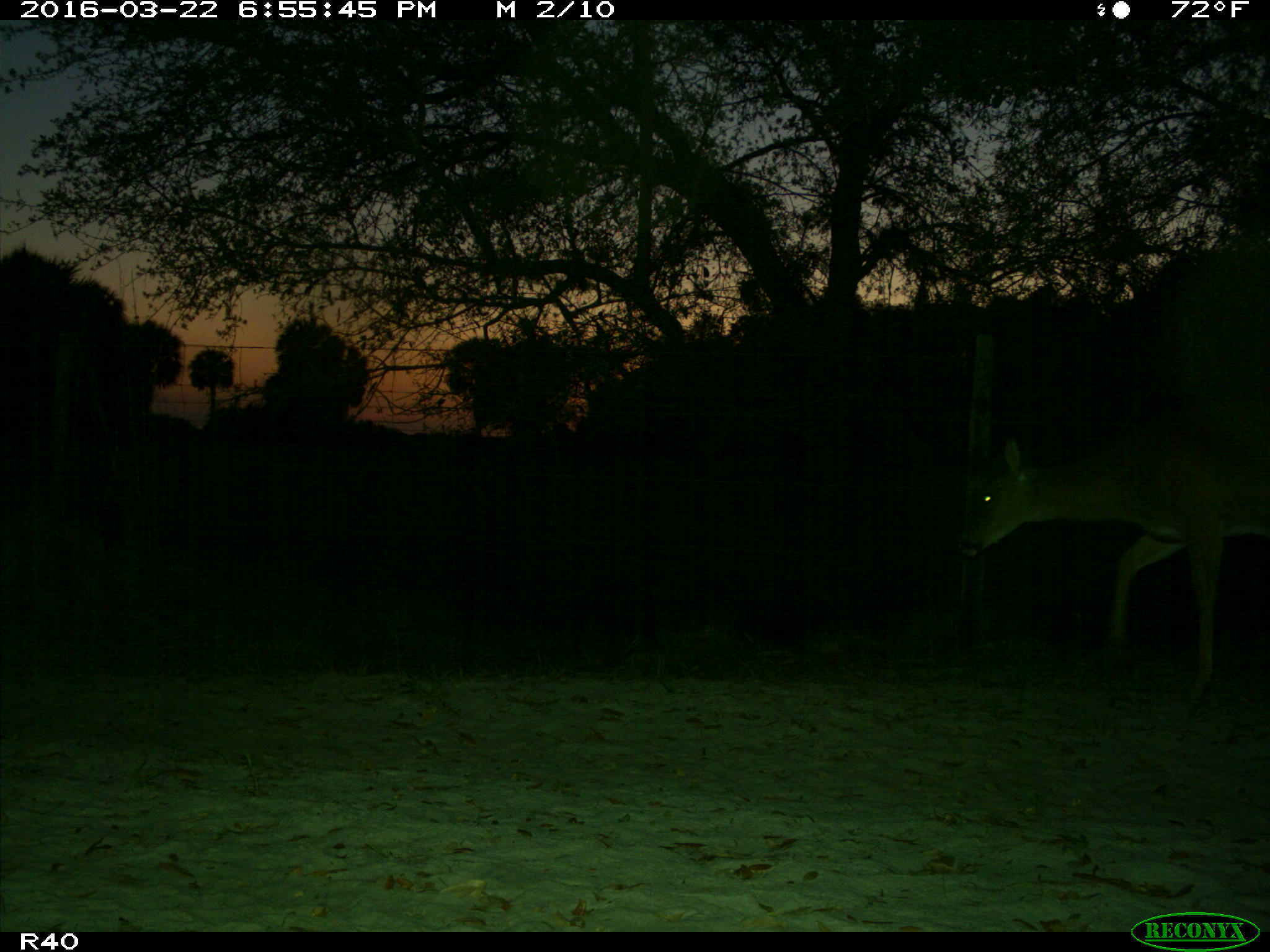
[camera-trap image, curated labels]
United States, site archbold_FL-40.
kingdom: Animalia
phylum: Chordata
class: Mammalia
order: Artiodactyla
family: Cervidae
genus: Odocoileus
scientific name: Odocoileus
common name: deer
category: unidentified deer